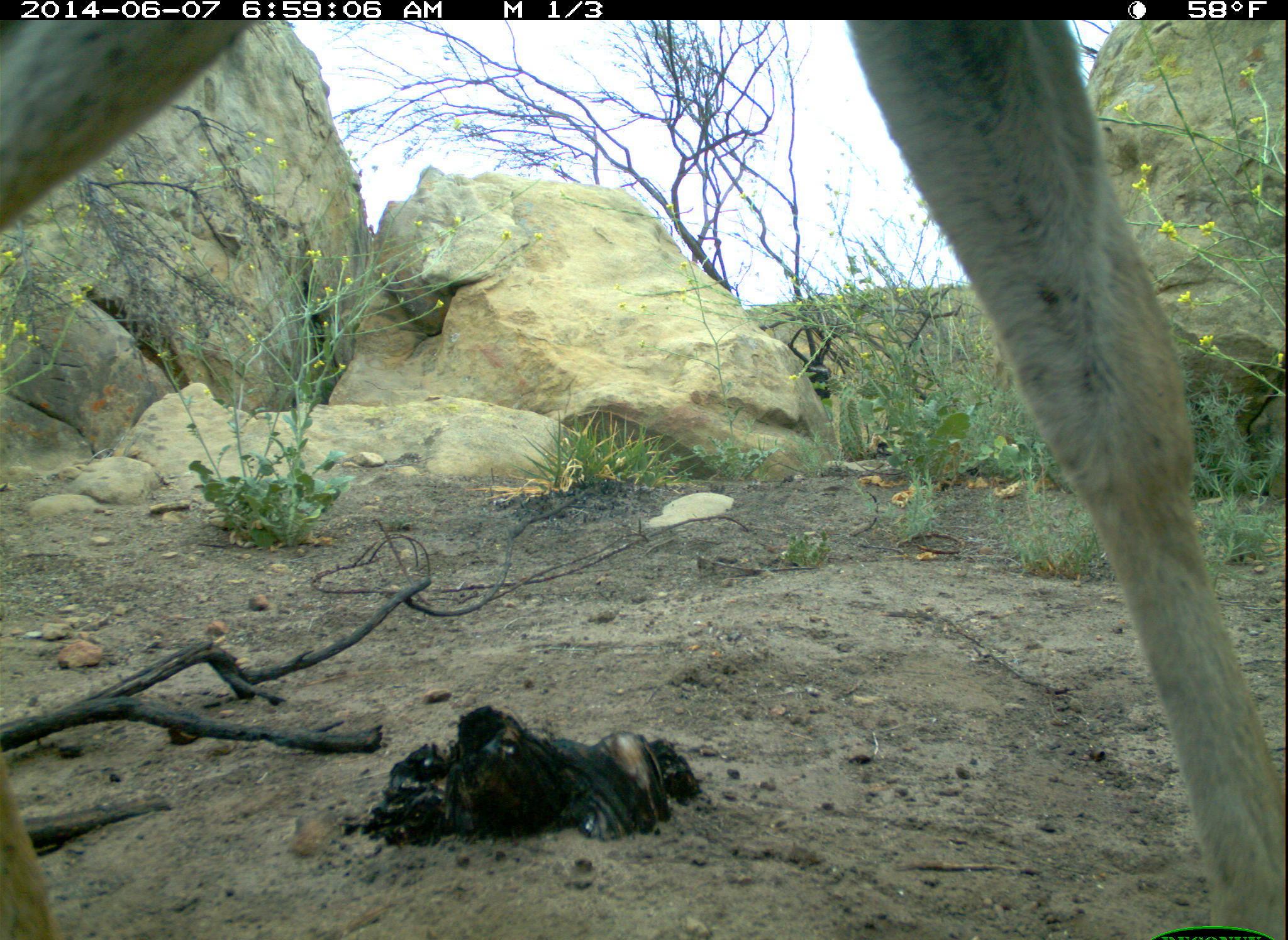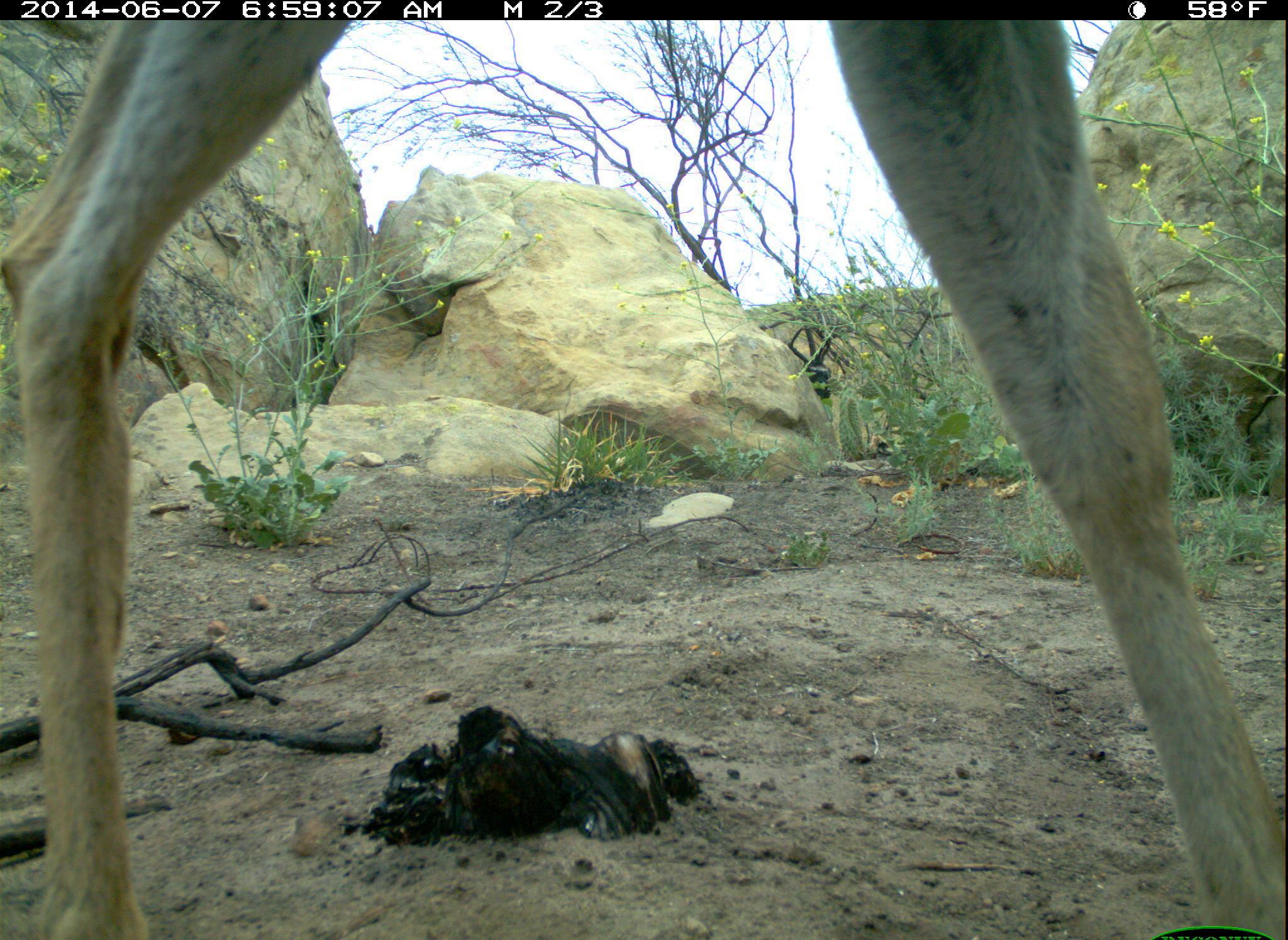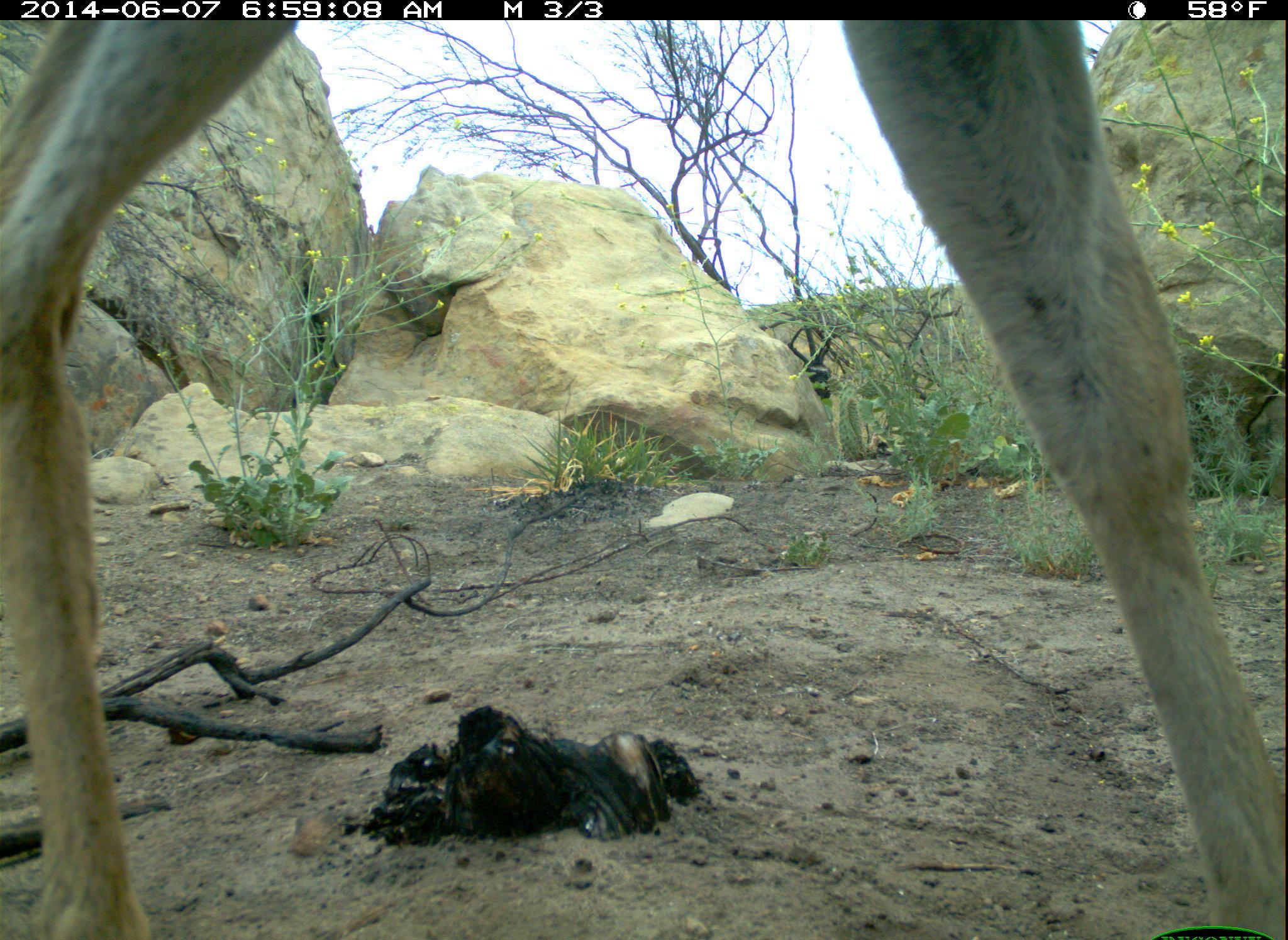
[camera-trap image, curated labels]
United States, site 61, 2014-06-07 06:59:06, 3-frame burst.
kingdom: Animalia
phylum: Chordata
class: Mammalia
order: Artiodactyla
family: Cervidae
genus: Odocoileus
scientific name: Odocoileus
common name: deer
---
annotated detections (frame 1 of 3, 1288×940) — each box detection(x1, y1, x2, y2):
deer: detection(18, 8, 1288, 940)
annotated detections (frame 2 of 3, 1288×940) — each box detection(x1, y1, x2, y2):
deer: detection(21, 16, 1283, 934)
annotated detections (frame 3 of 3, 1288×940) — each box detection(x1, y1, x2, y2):
deer: detection(5, 23, 1283, 931)